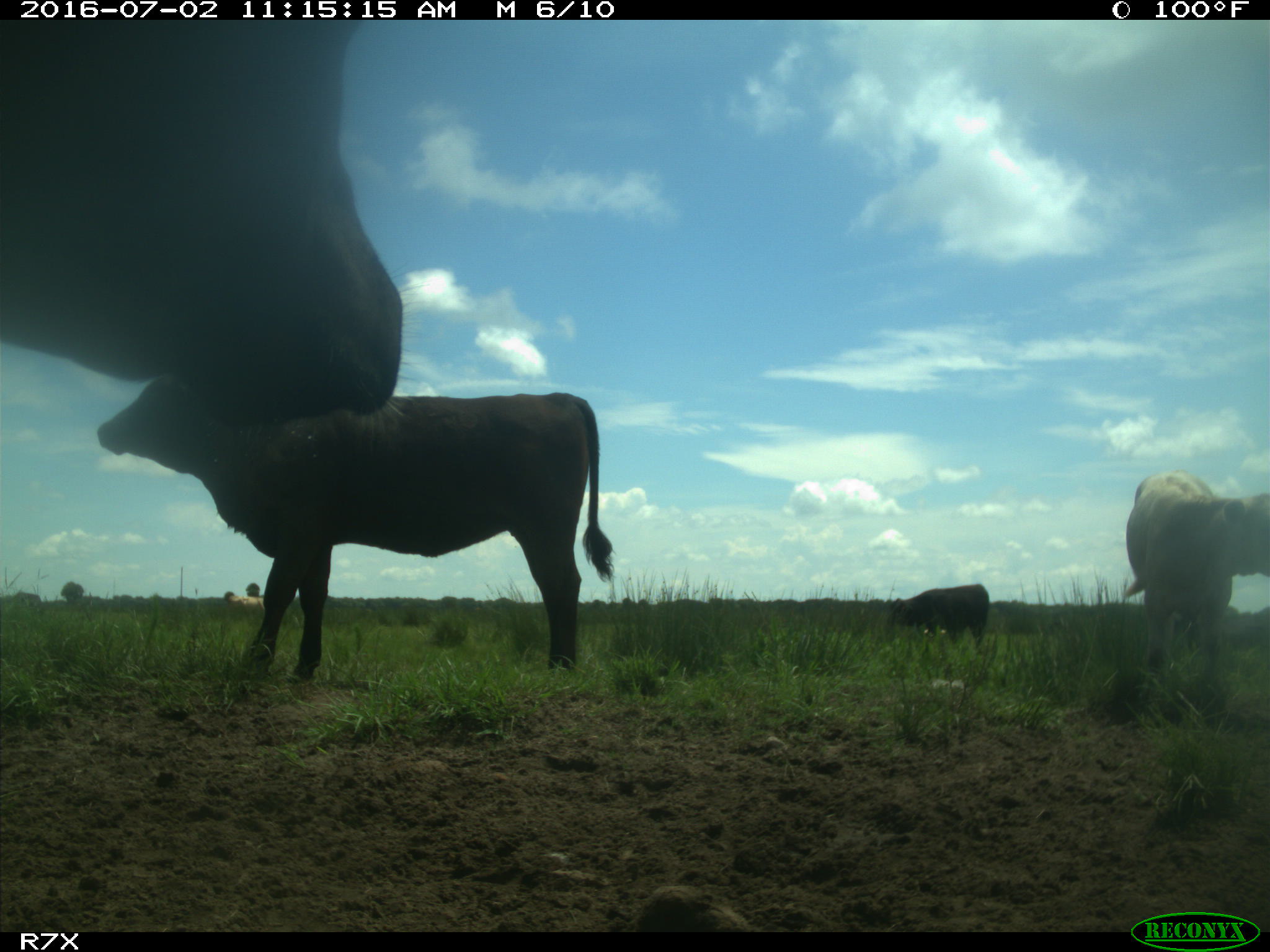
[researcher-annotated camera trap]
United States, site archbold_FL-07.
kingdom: Animalia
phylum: Chordata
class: Mammalia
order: Artiodactyla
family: Bovidae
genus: Bos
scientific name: Bos taurus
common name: domestic cow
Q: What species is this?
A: Bos taurus (domestic cow).